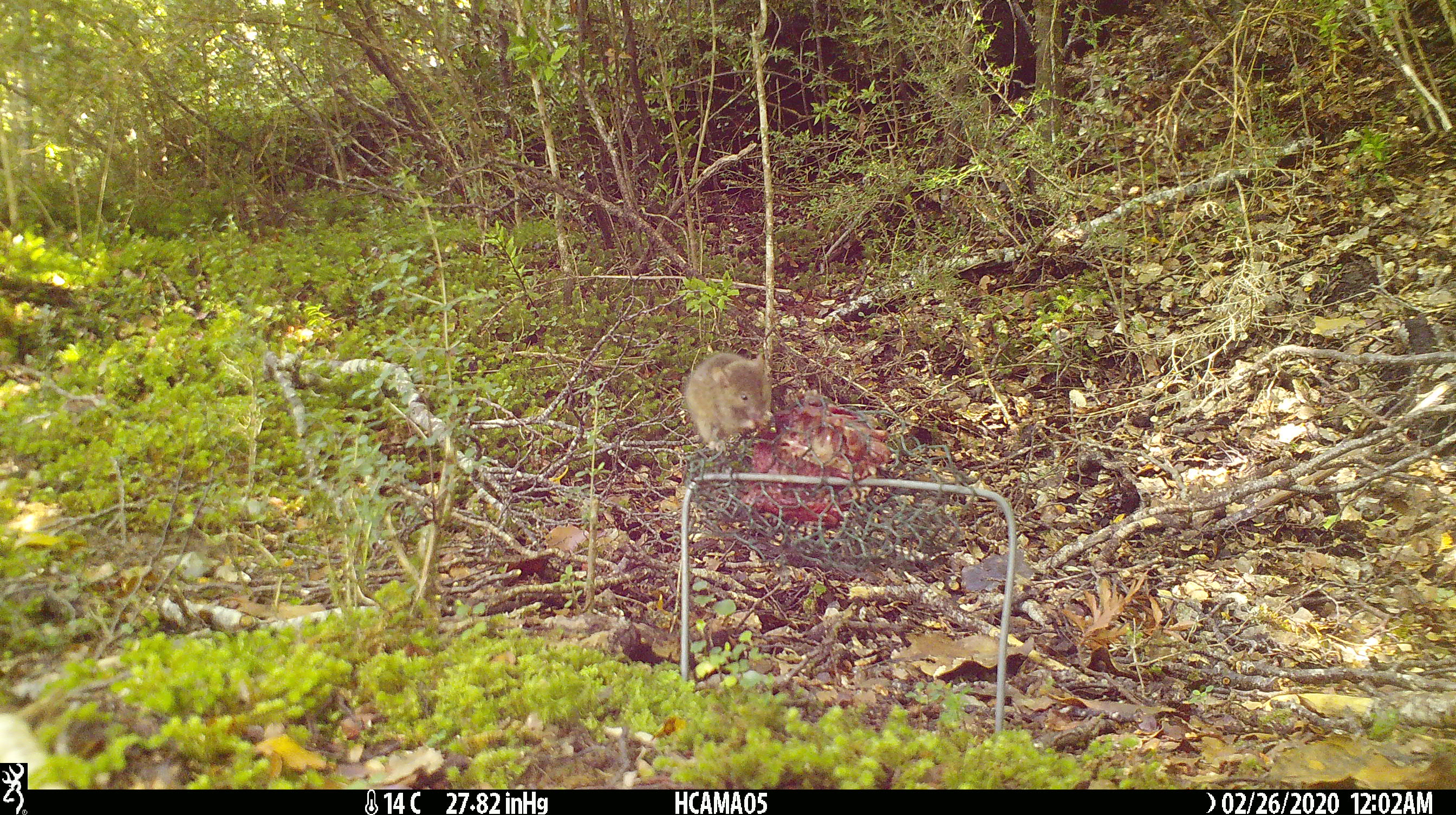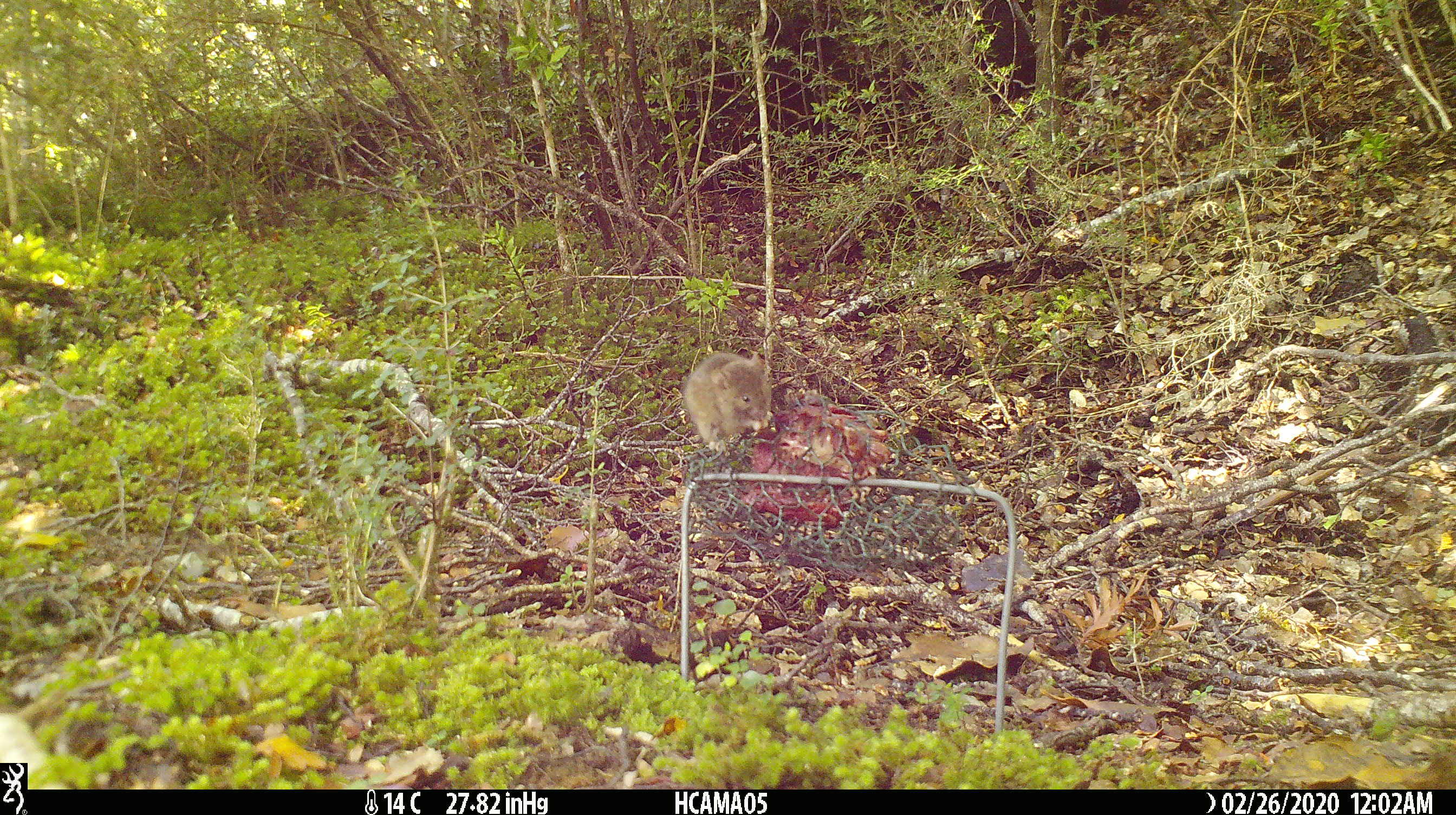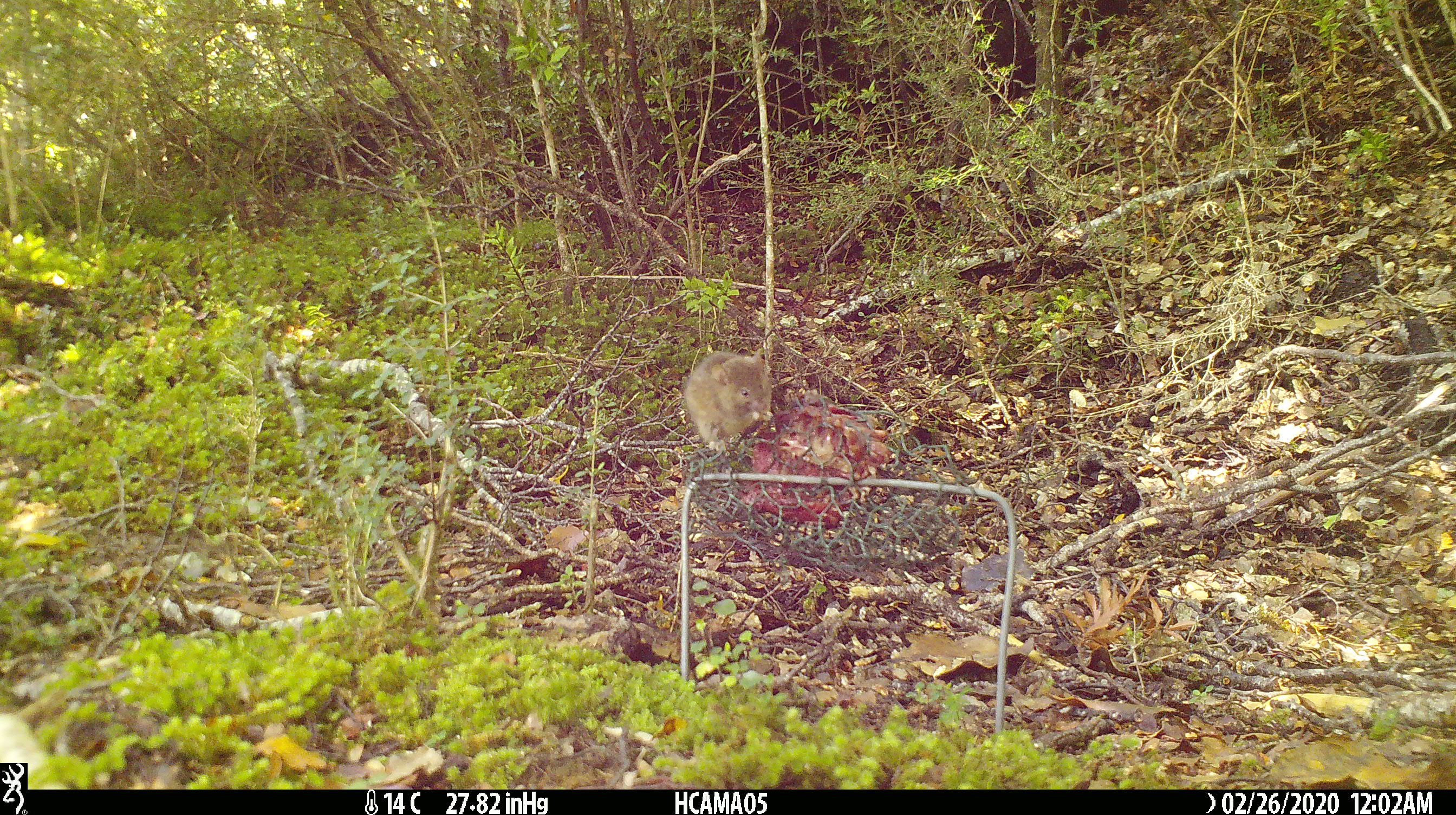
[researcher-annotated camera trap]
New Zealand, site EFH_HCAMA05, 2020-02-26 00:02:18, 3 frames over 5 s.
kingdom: Animalia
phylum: Chordata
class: Mammalia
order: Rodentia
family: Muridae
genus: Mus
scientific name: Mus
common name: mouse